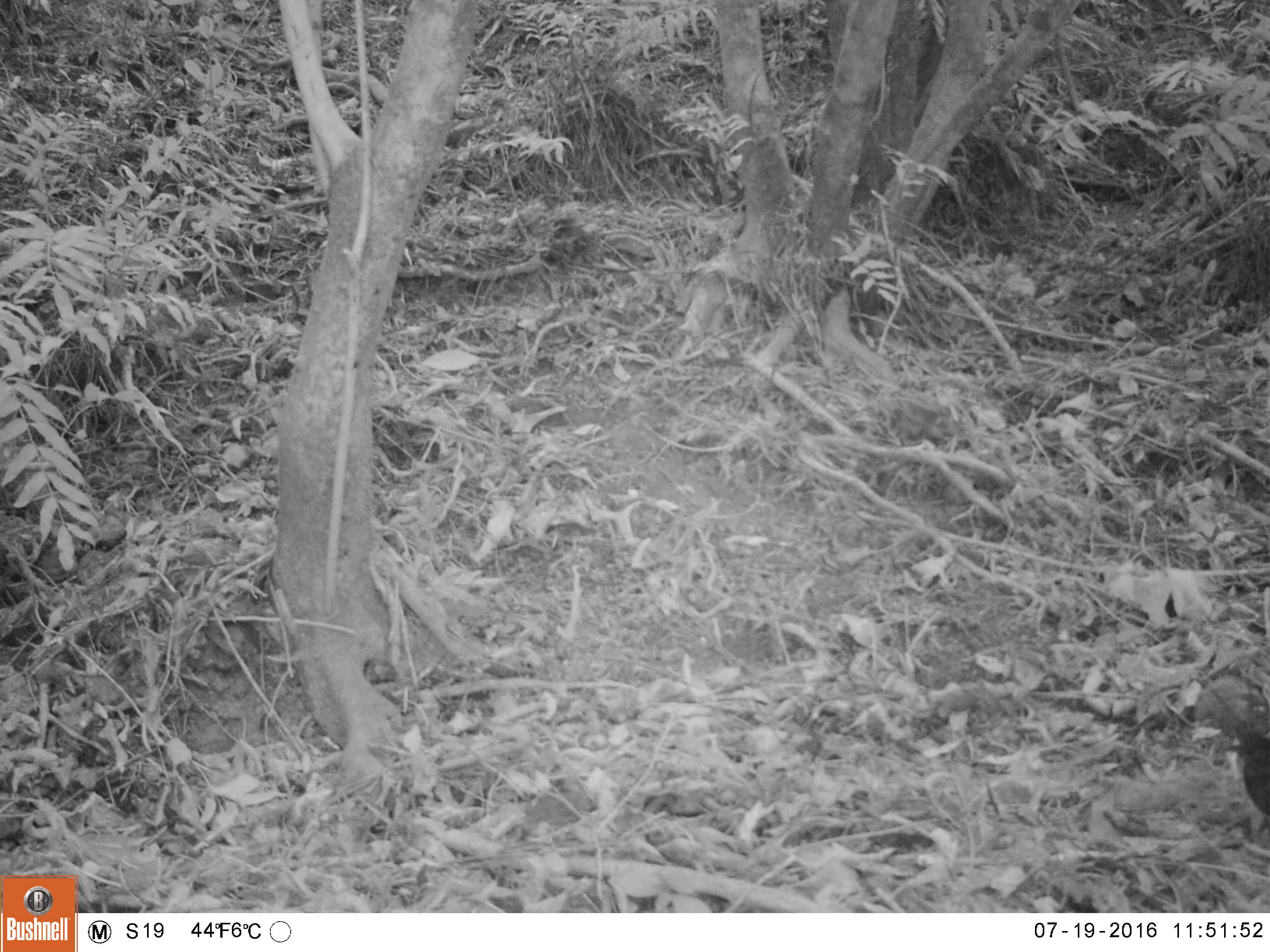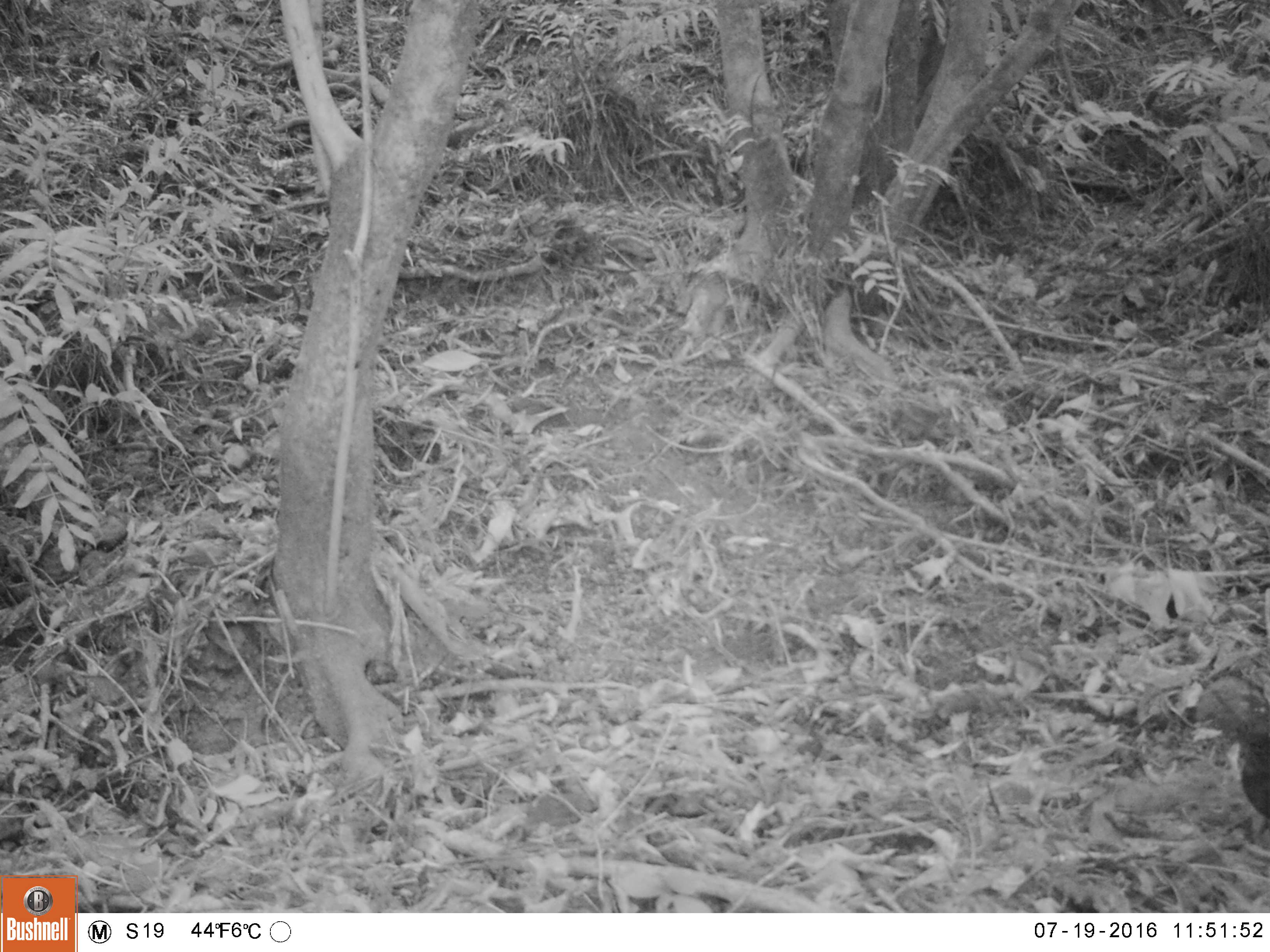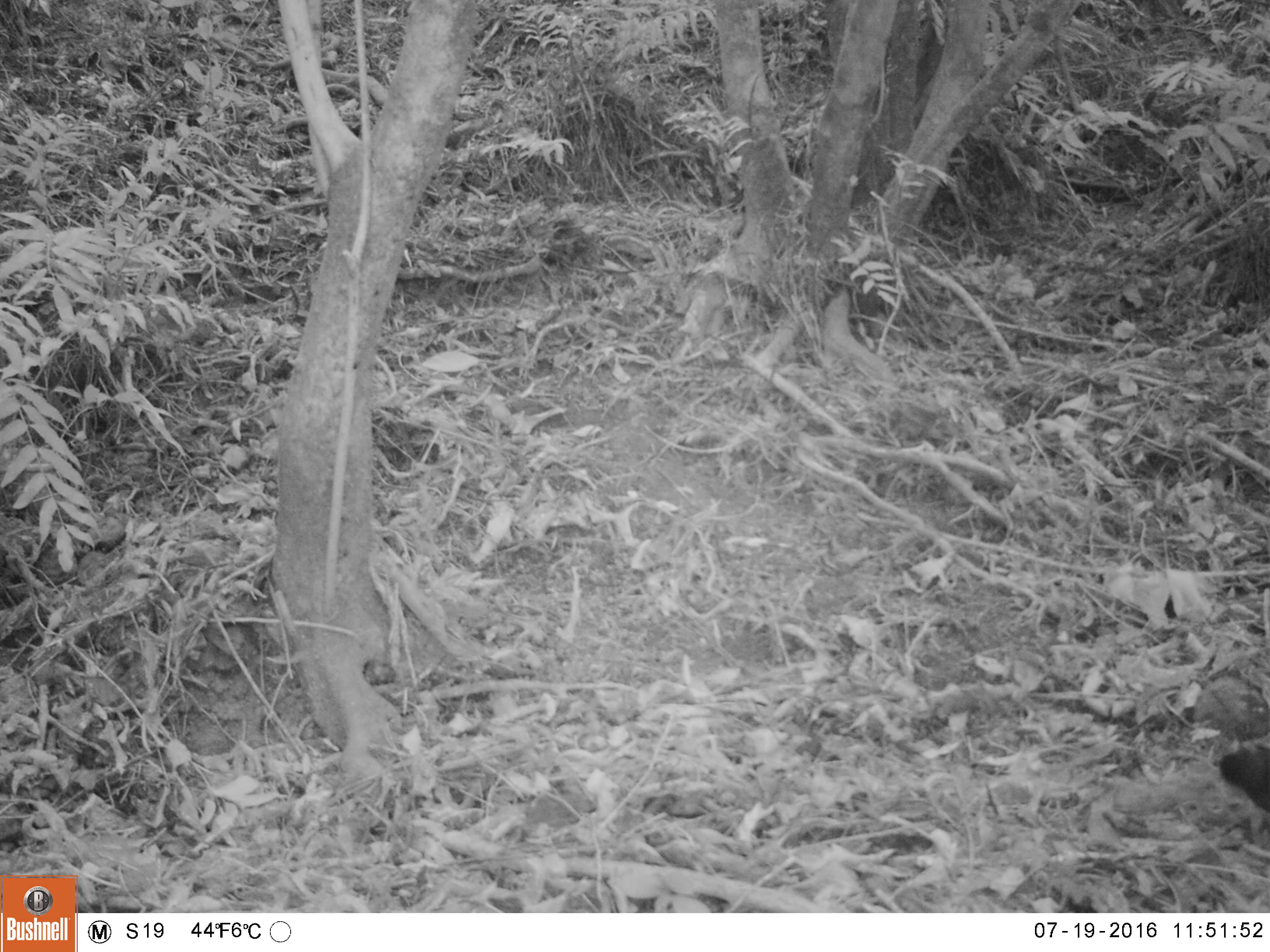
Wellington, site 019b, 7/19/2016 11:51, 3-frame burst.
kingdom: Animalia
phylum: Chordata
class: Aves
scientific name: Aves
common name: bird